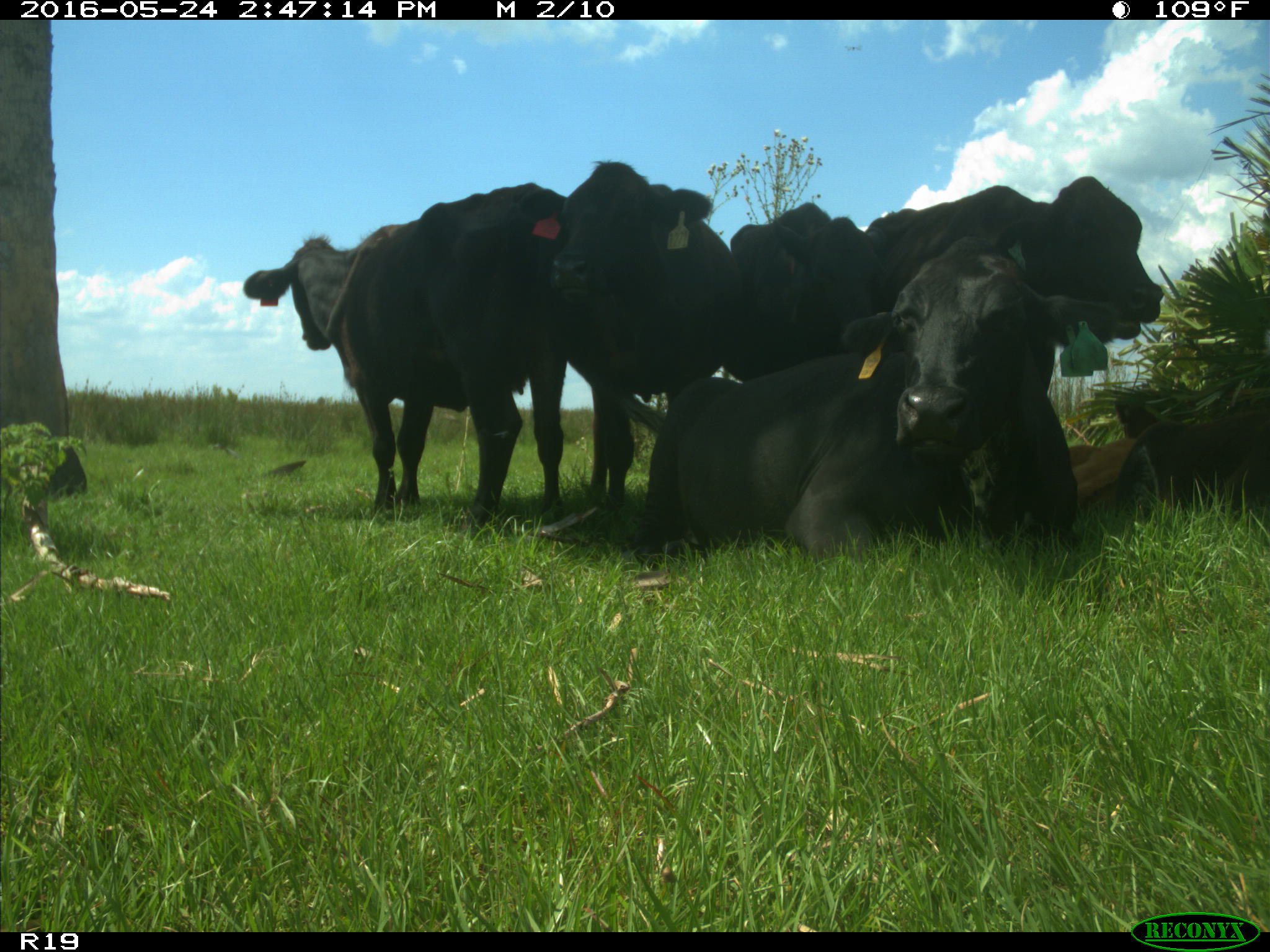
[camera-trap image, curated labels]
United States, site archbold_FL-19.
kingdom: Animalia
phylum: Chordata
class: Mammalia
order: Artiodactyla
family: Bovidae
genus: Bos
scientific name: Bos taurus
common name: domestic cow